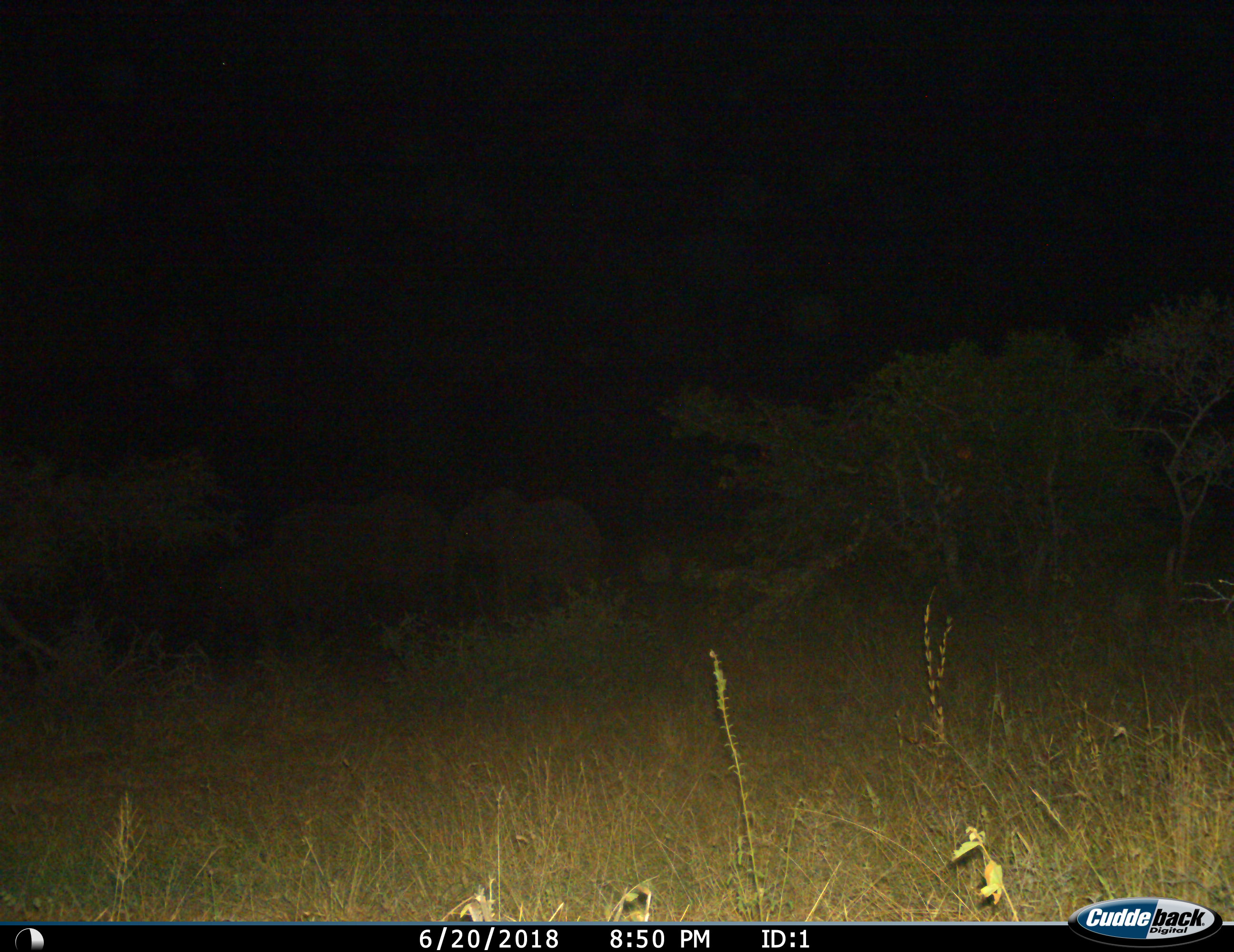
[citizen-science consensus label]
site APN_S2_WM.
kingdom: Animalia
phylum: Chordata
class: Mammalia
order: Proboscidea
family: Elephantidae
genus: Loxodonta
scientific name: Loxodonta africana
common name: african bush elephant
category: elephant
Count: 2.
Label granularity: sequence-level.